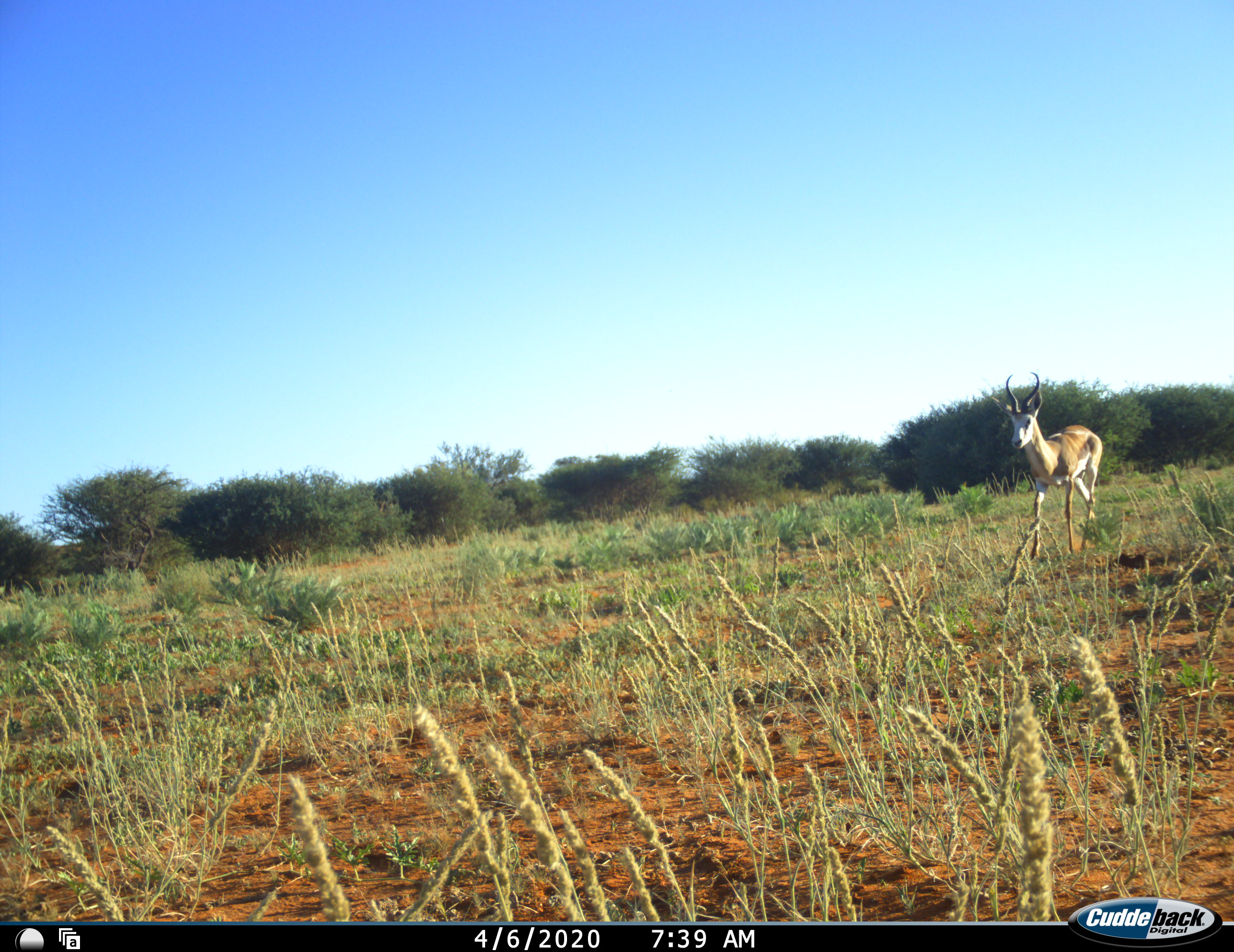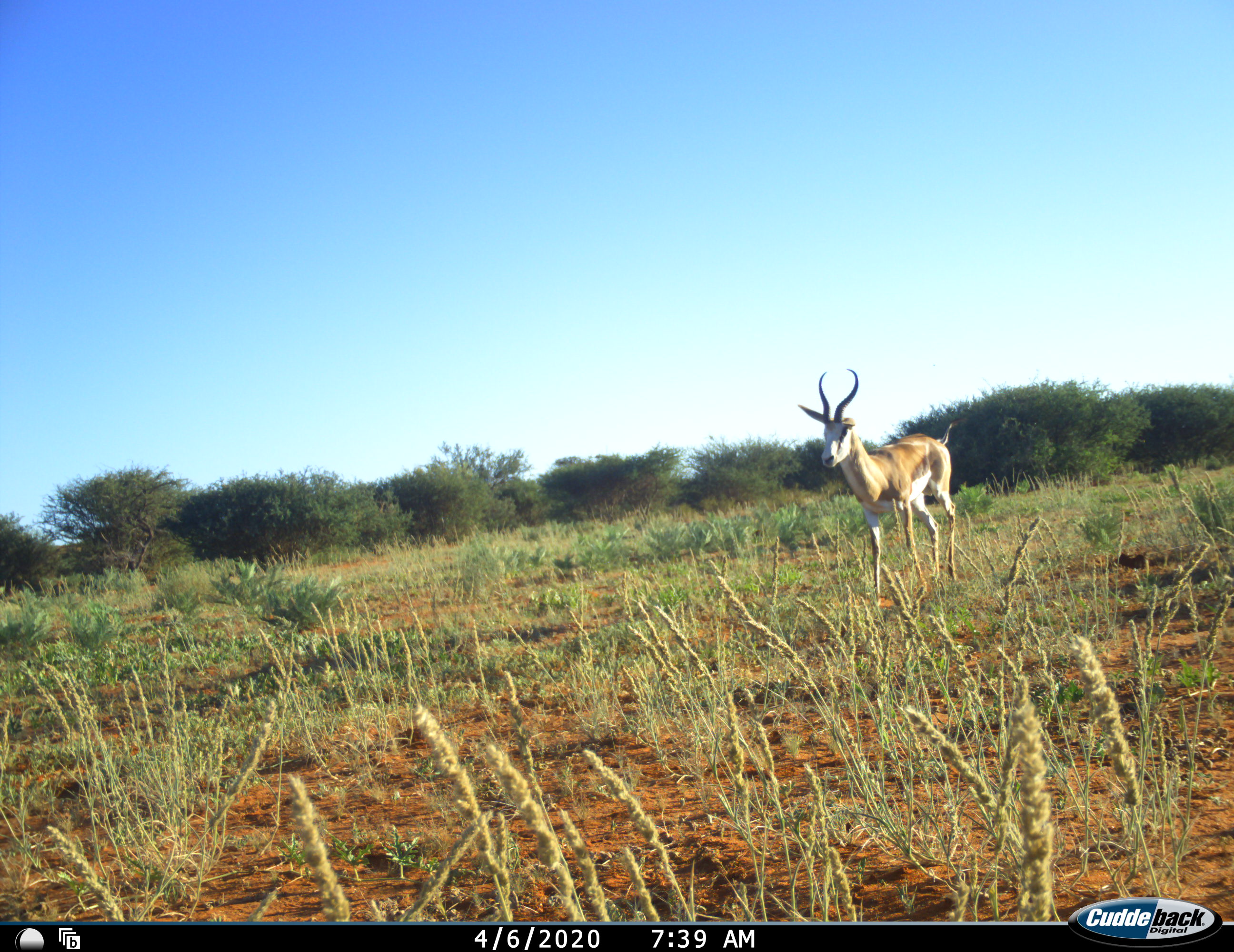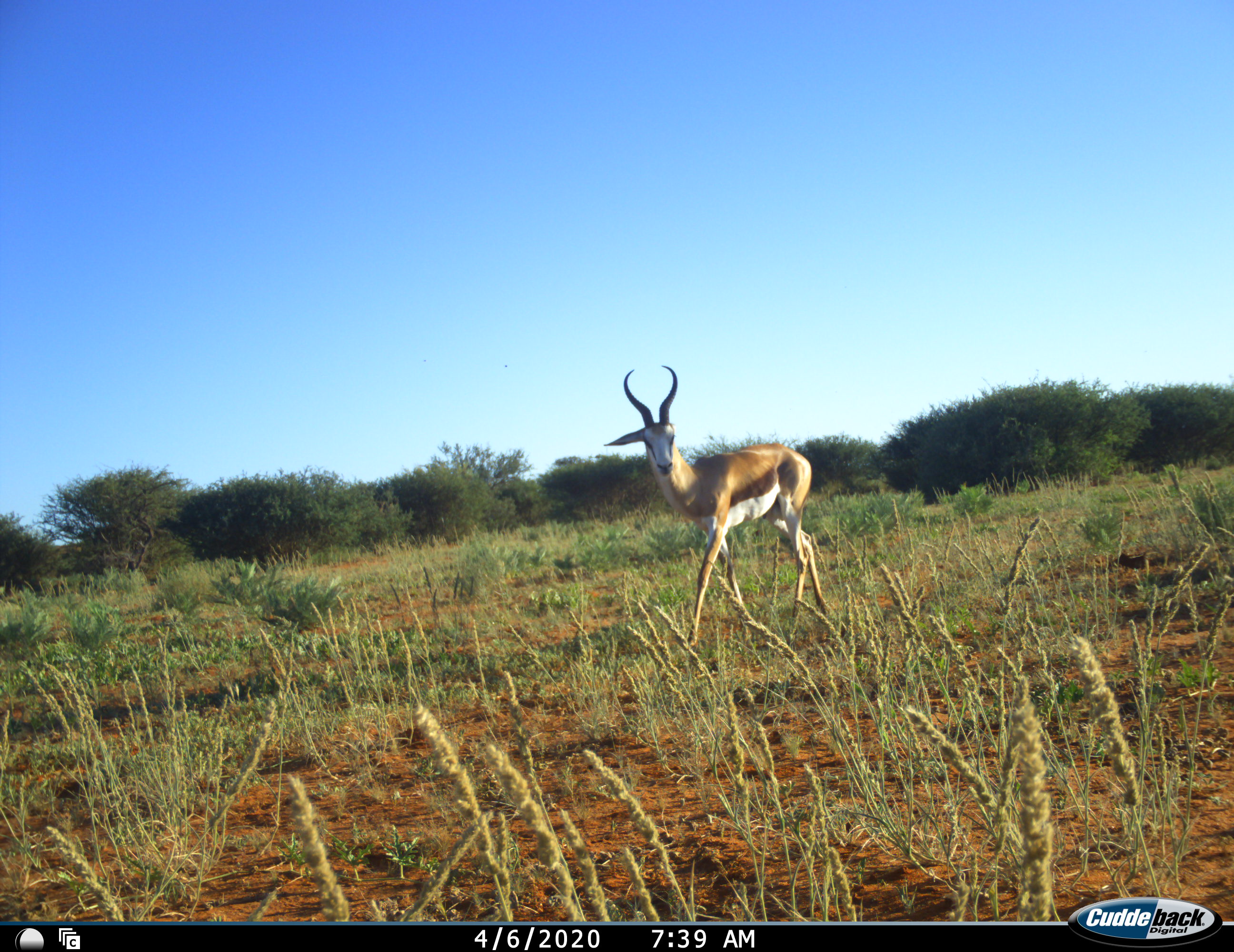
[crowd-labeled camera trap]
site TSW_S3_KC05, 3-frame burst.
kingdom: Animalia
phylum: Chordata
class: Mammalia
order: Artiodactyla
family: Bovidae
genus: Antidorcas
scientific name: Antidorcas marsupialis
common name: springbok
Springbok (Antidorcas marsupialis), count 1. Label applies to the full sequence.